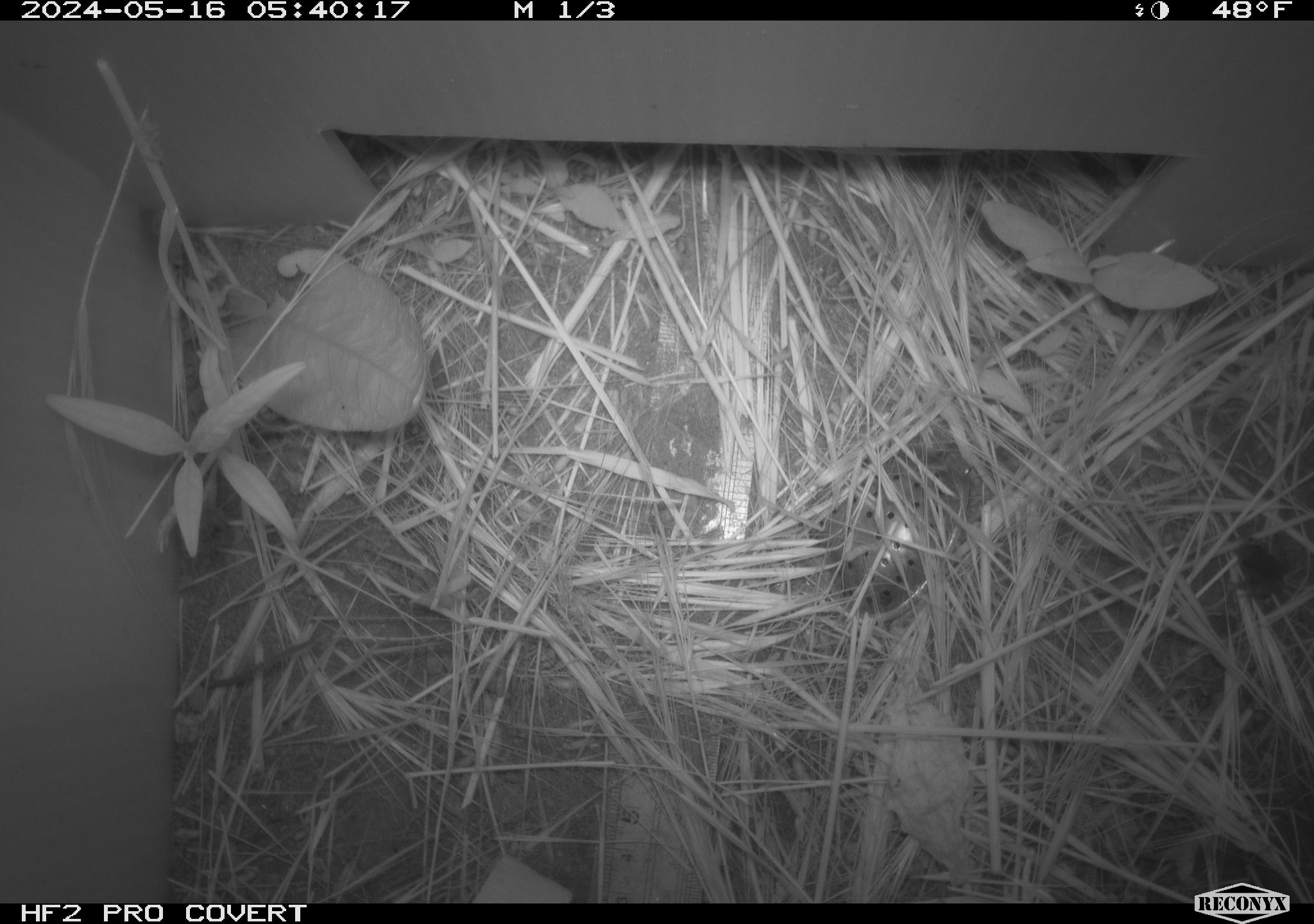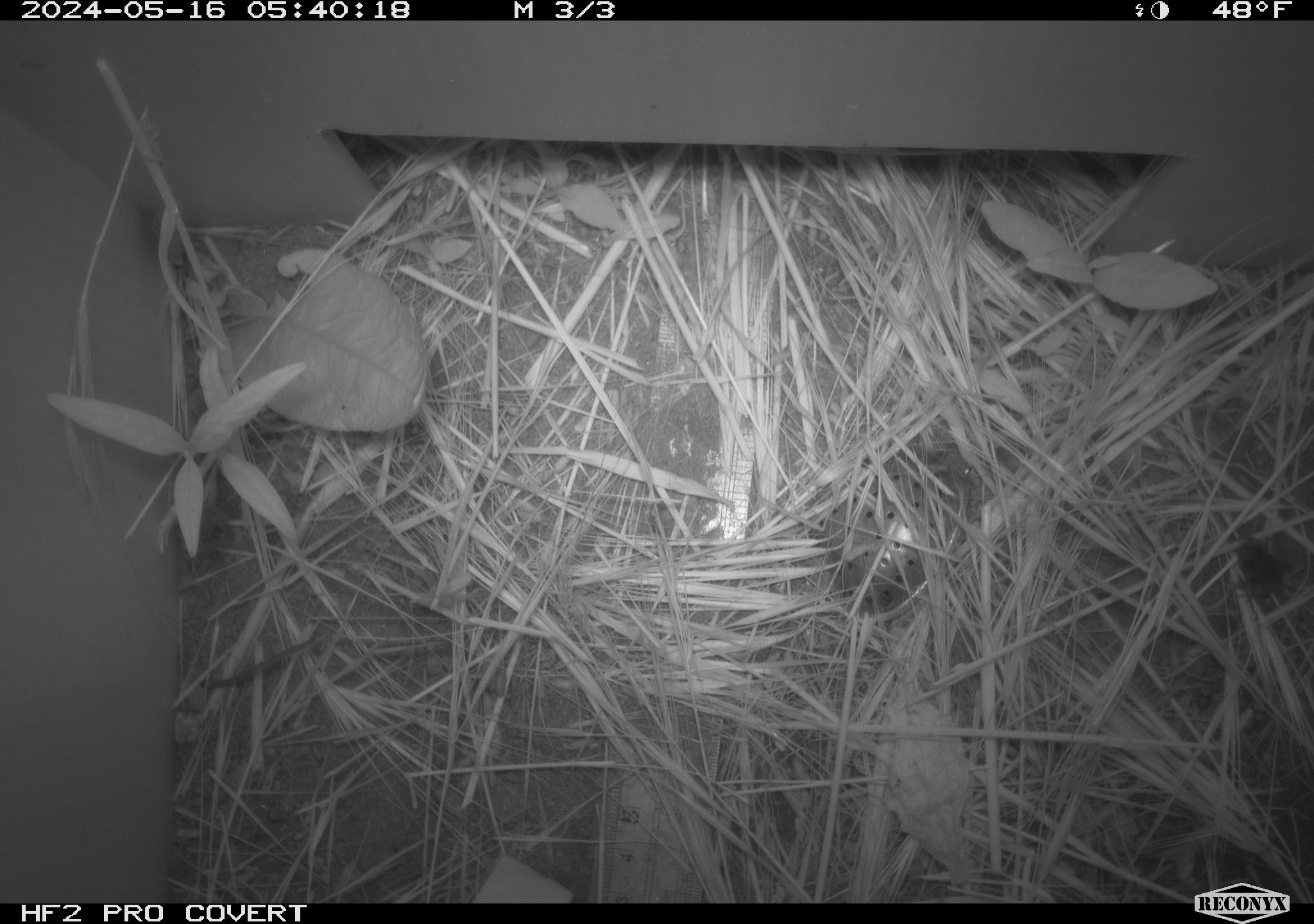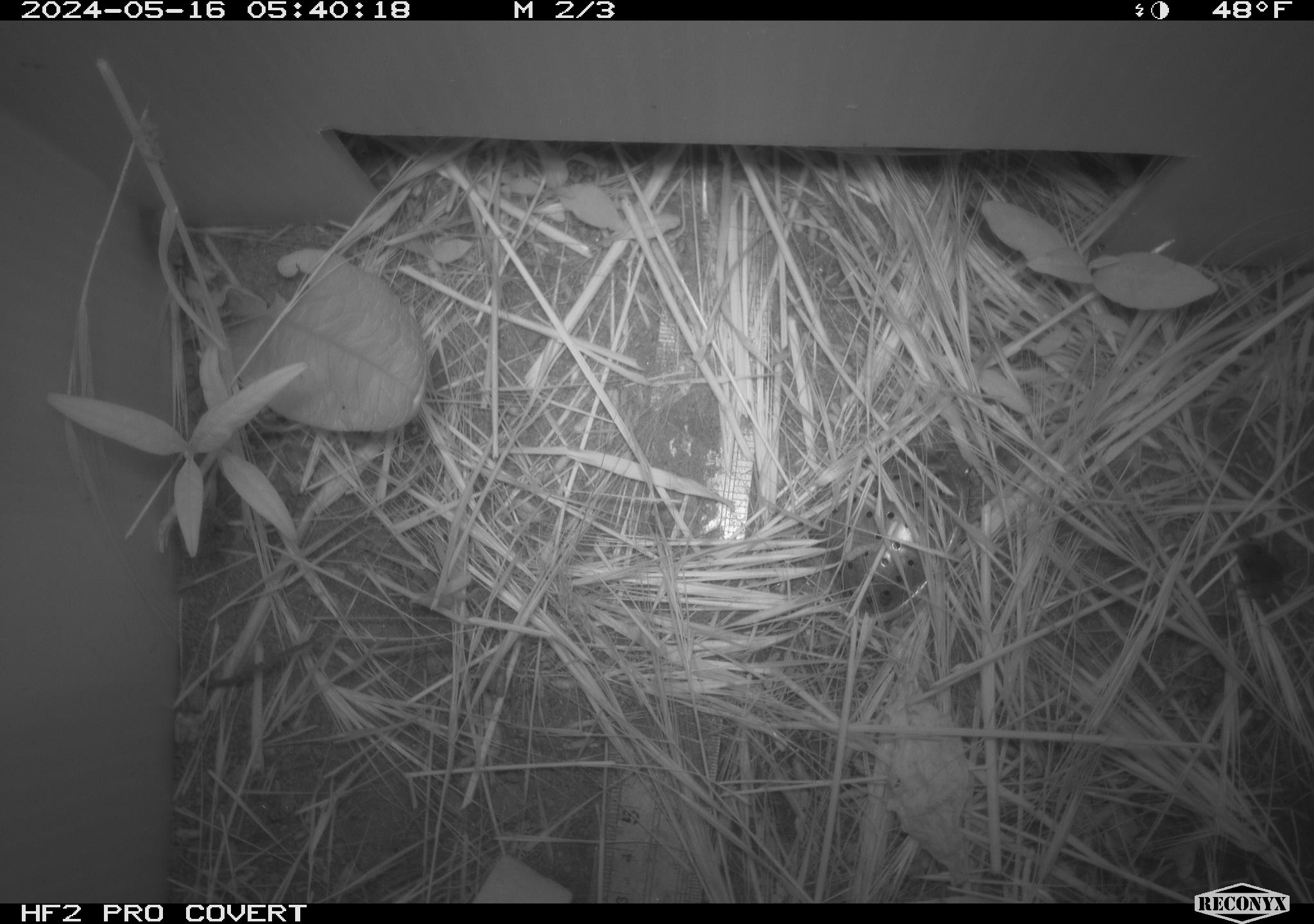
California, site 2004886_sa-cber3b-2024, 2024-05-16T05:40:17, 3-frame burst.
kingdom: Animalia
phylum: Chordata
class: Amphibia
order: Anura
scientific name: Anura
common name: frogs